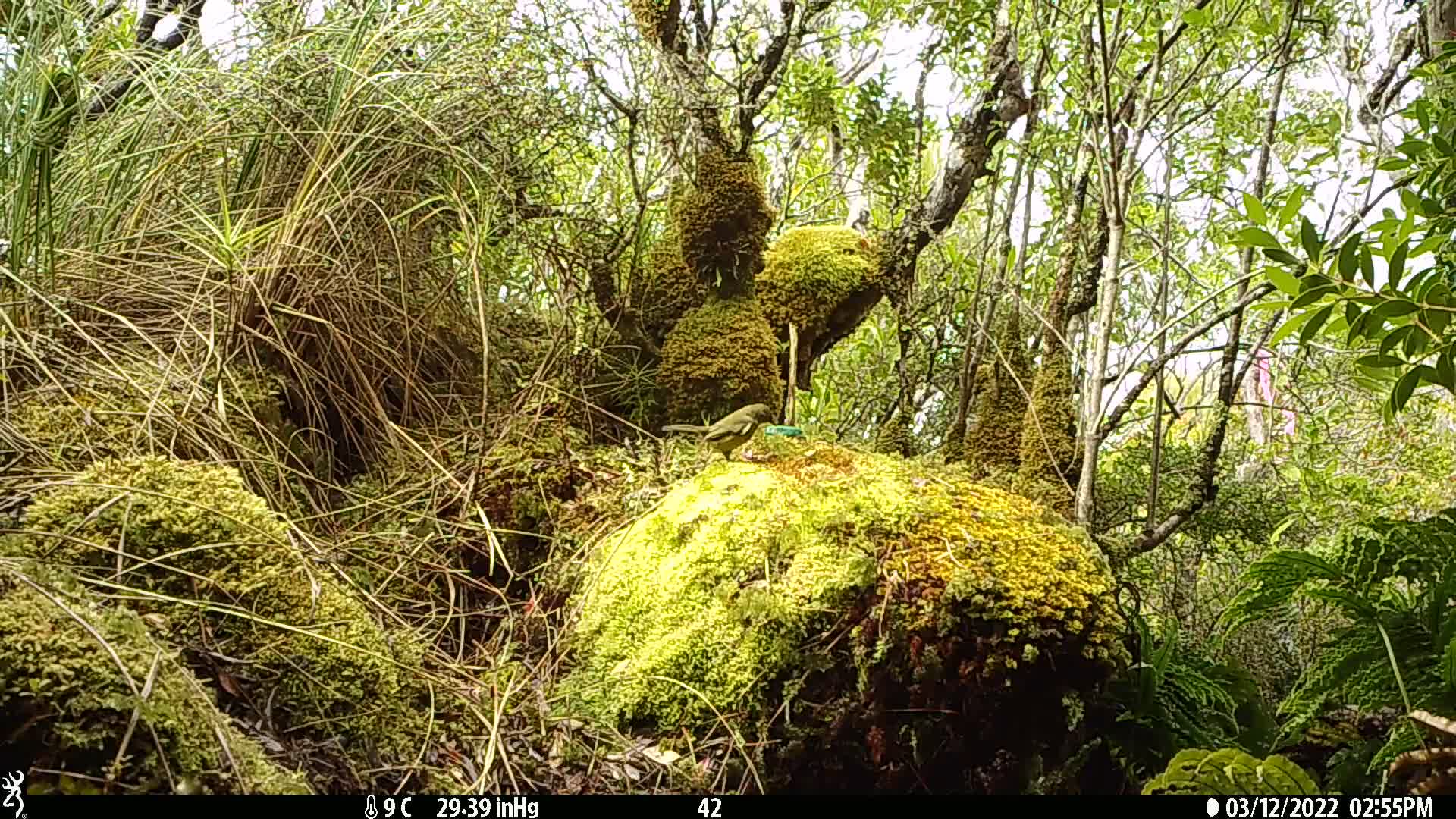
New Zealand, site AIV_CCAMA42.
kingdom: Animalia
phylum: Chordata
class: Aves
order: Passeriformes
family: Meliphagidae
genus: Anthornis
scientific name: Anthornis melanura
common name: new zealand bellbird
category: bellbird